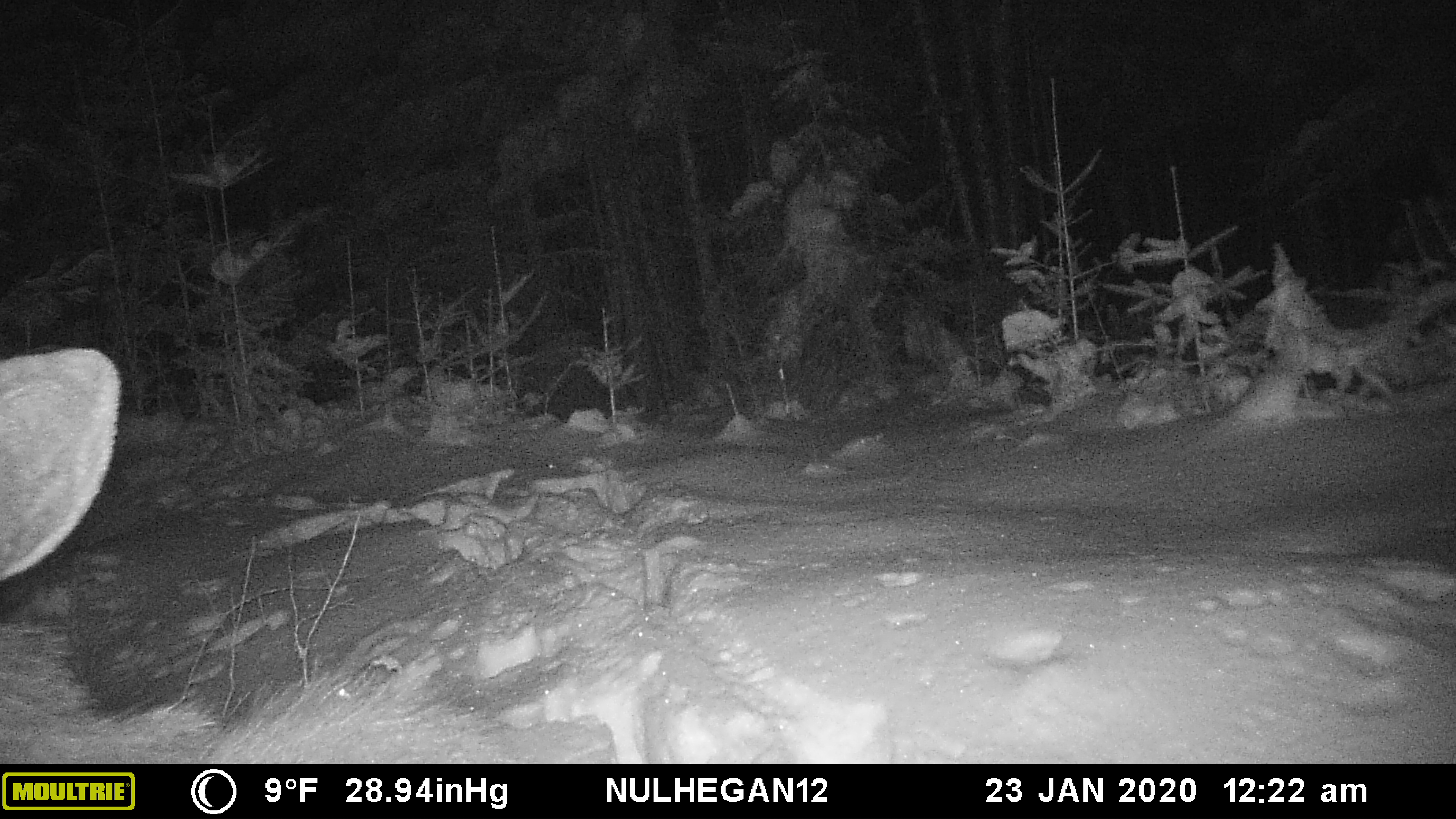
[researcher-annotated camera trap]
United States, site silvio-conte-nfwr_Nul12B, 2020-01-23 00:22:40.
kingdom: Animalia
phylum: Chordata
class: Mammalia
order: Artiodactyla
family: Cervidae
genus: Alces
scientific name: Alces alces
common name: moose